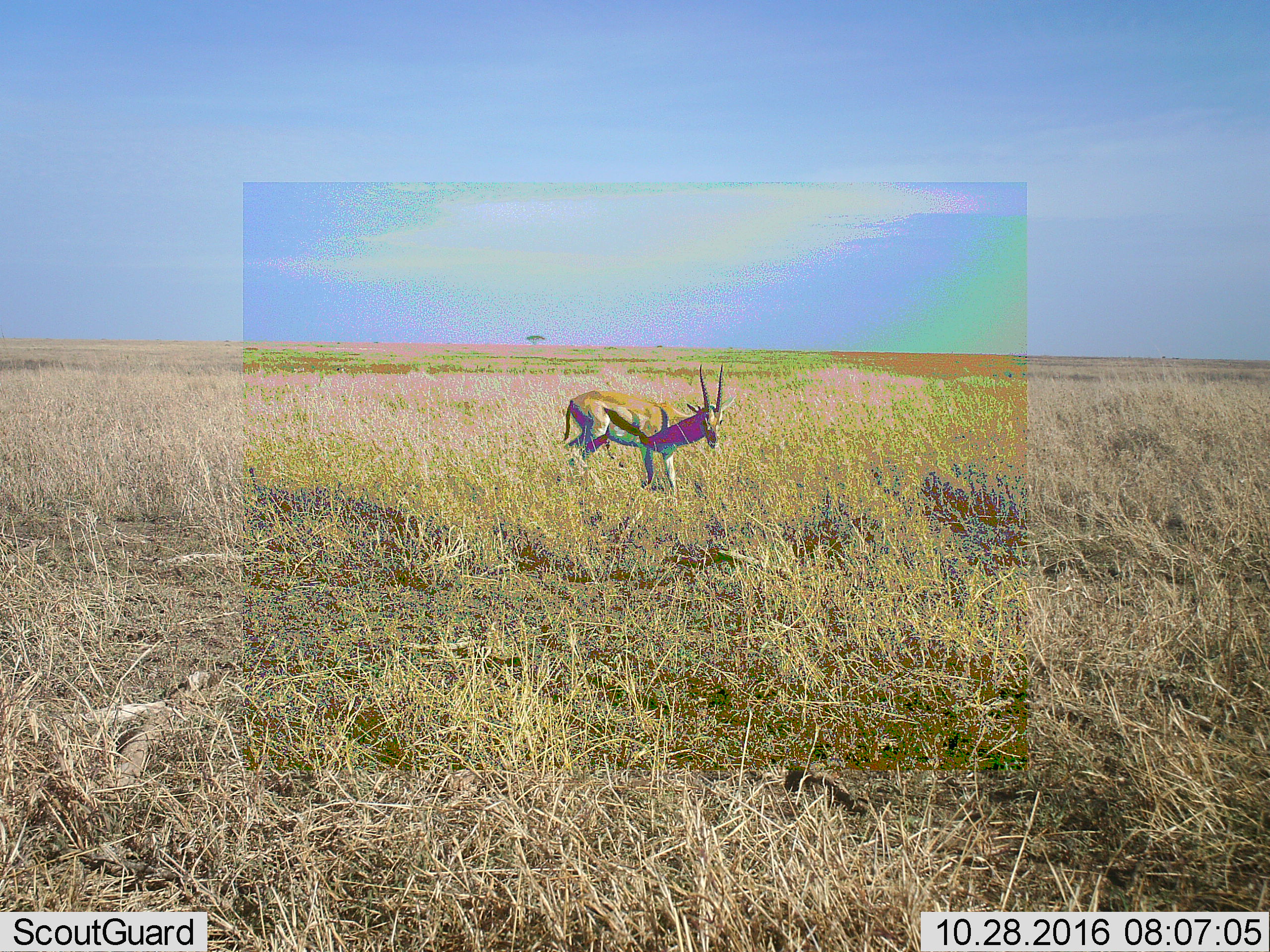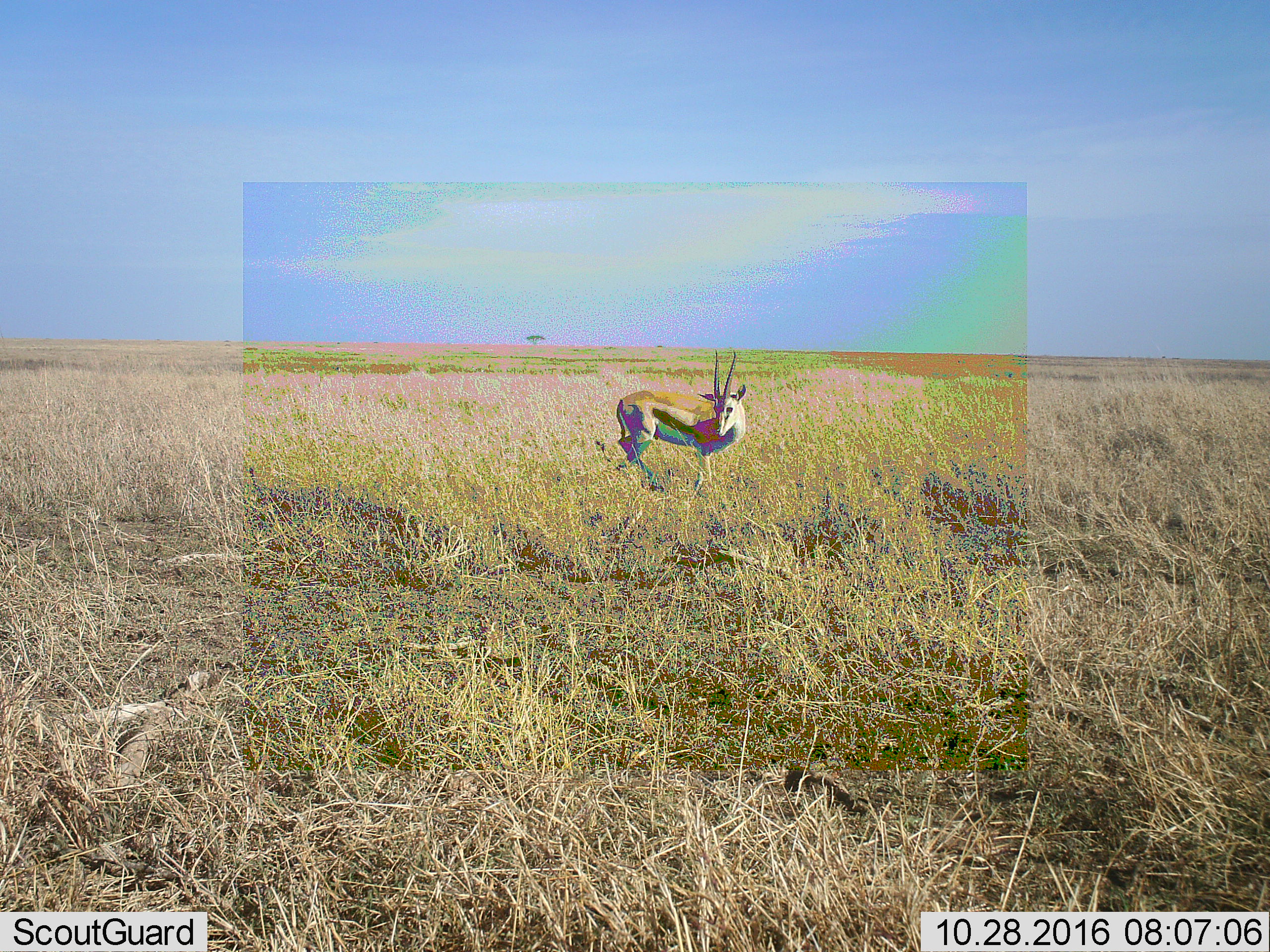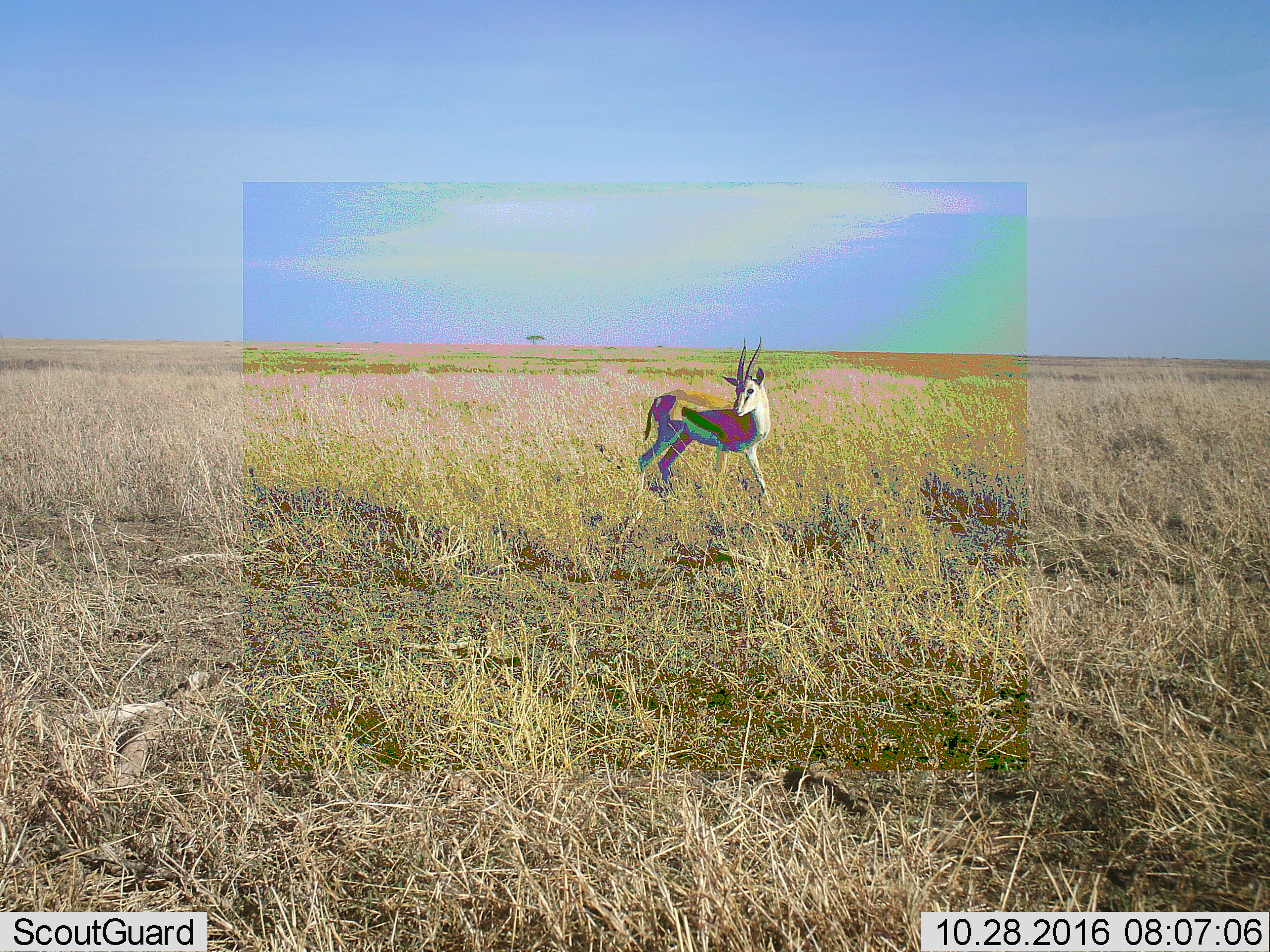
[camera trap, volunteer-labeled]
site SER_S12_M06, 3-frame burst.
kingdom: Animalia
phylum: Chordata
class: Mammalia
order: Artiodactyla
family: Bovidae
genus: Eudorcas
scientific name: Eudorcas thomsonii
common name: thomson's gazelle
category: gazellethomsons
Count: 1.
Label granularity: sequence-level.